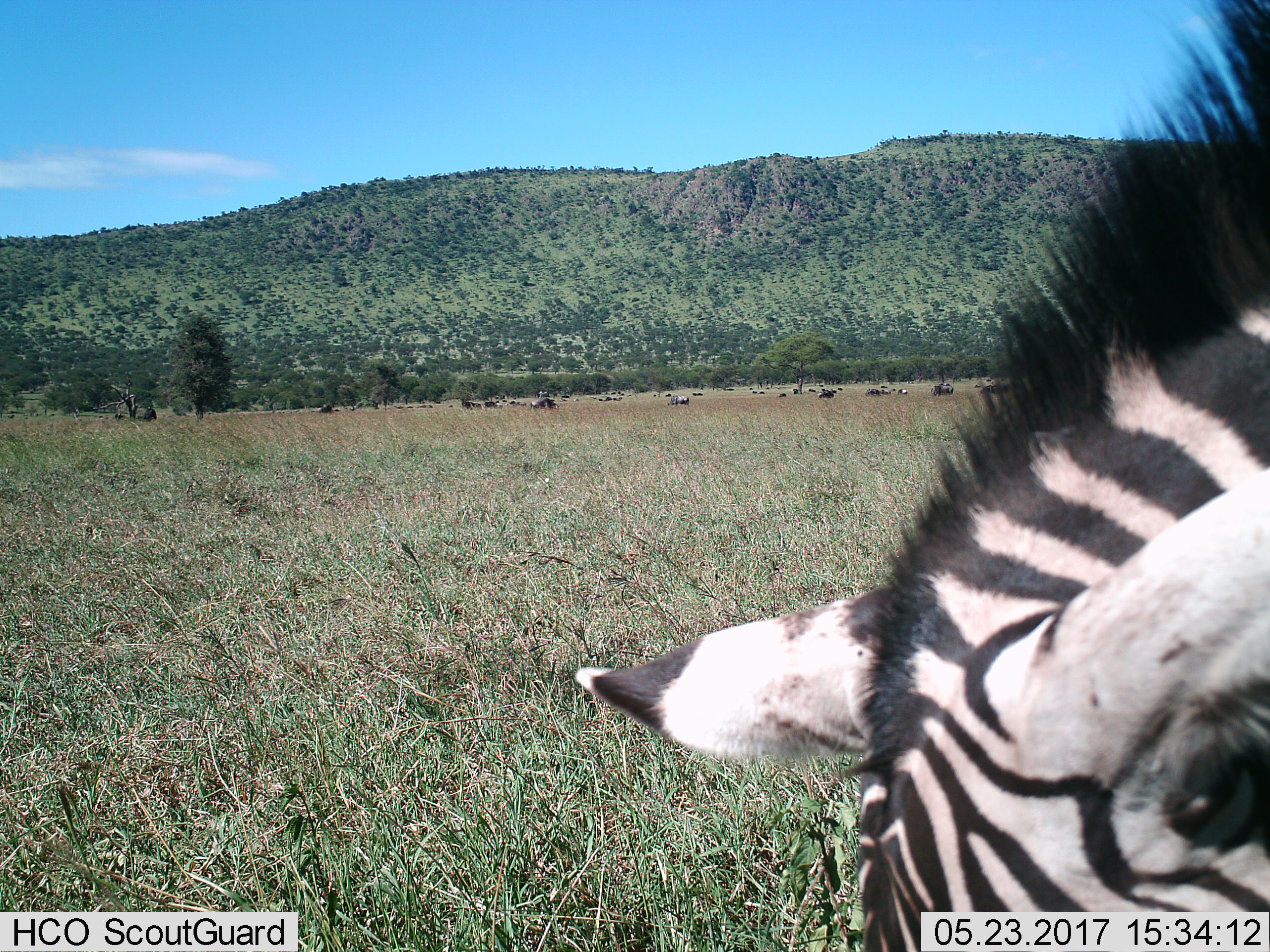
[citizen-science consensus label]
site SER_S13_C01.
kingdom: Animalia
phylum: Chordata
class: Mammalia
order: Perissodactyla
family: Equidae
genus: Equus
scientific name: Equus quagga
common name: plains zebra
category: zebraplains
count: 1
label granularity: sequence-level